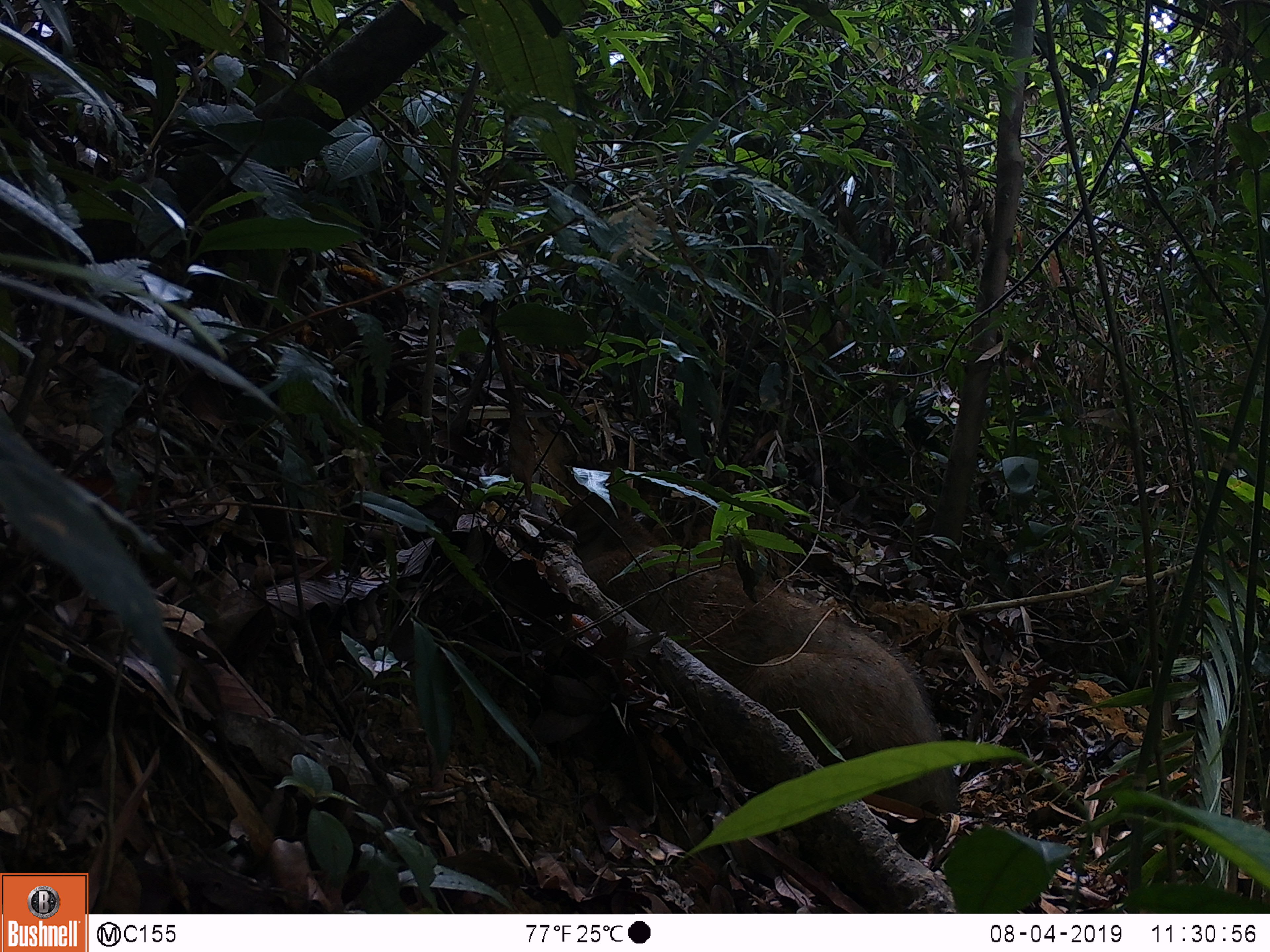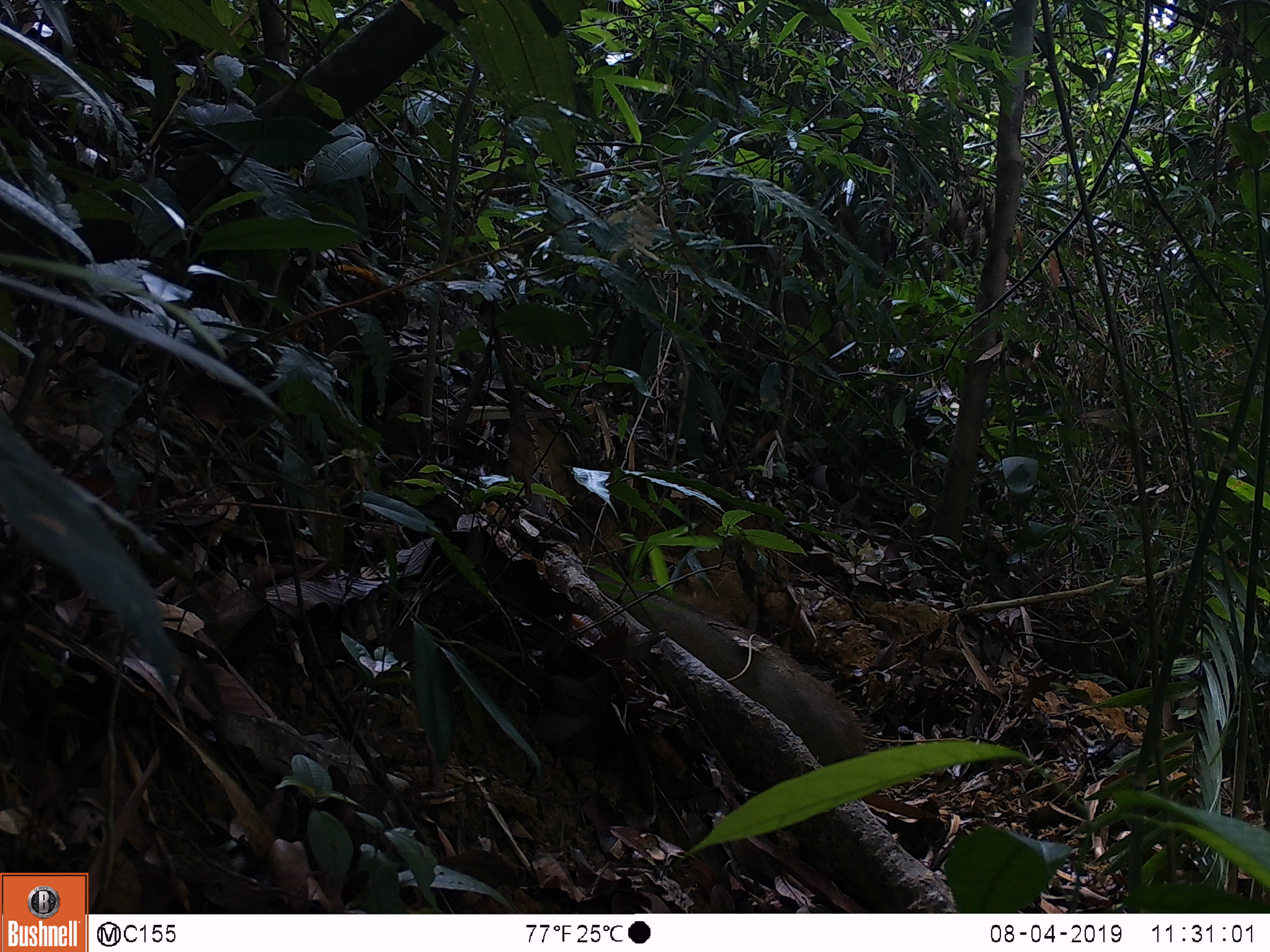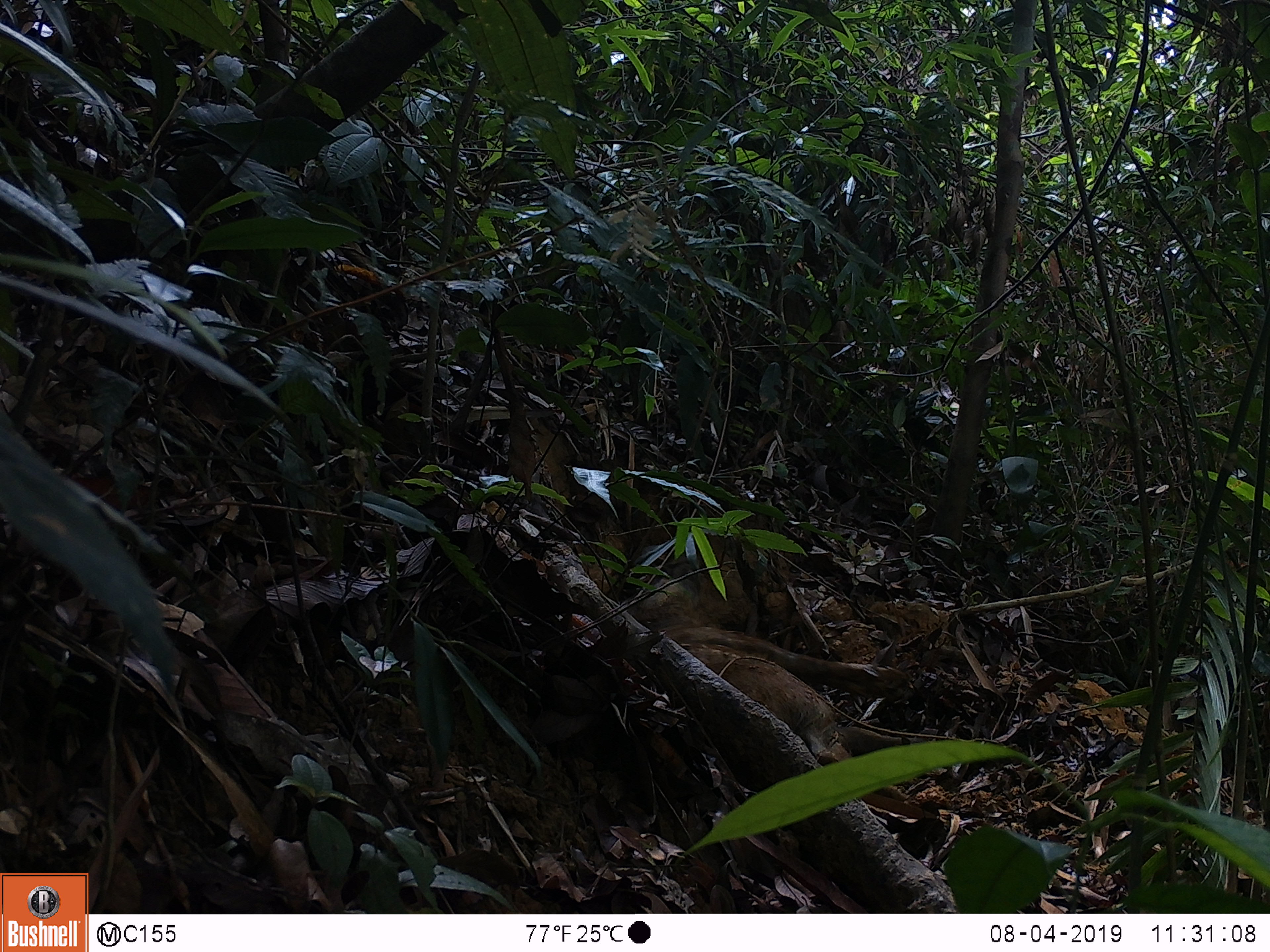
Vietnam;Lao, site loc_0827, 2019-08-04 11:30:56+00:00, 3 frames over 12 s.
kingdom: Animalia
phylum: Chordata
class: Mammalia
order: Artiodactyla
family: Suidae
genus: Sus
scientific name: Sus scrofa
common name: eurasian wild pig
Eurasian wild pig (Sus scrofa). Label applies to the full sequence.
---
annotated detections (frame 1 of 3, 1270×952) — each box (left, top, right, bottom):
eurasian wild pig: (579, 507, 963, 823)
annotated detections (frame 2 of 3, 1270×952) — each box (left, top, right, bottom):
eurasian wild pig: (594, 572, 869, 767)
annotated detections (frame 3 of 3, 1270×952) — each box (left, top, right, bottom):
eurasian wild pig: (653, 622, 944, 800)